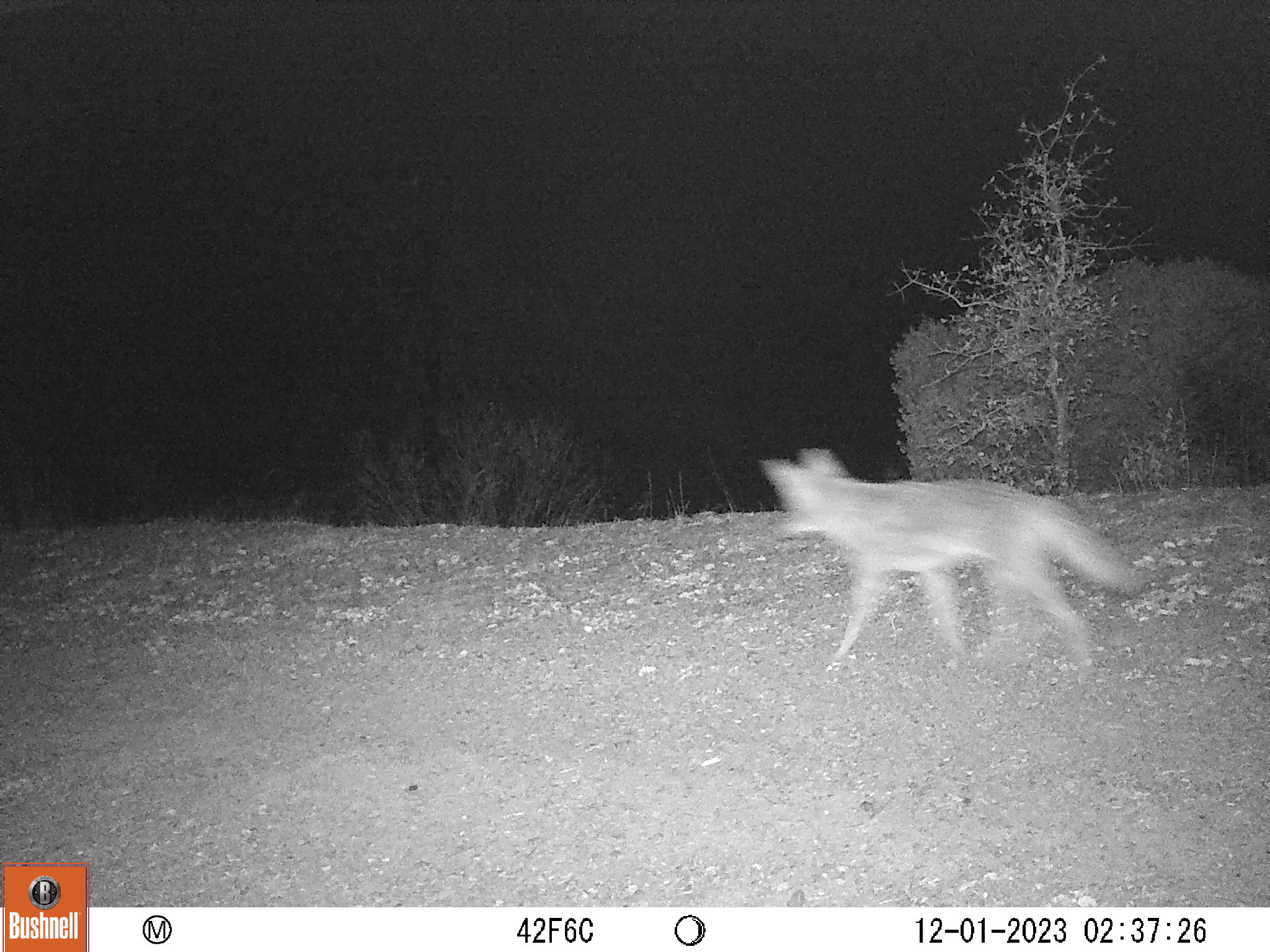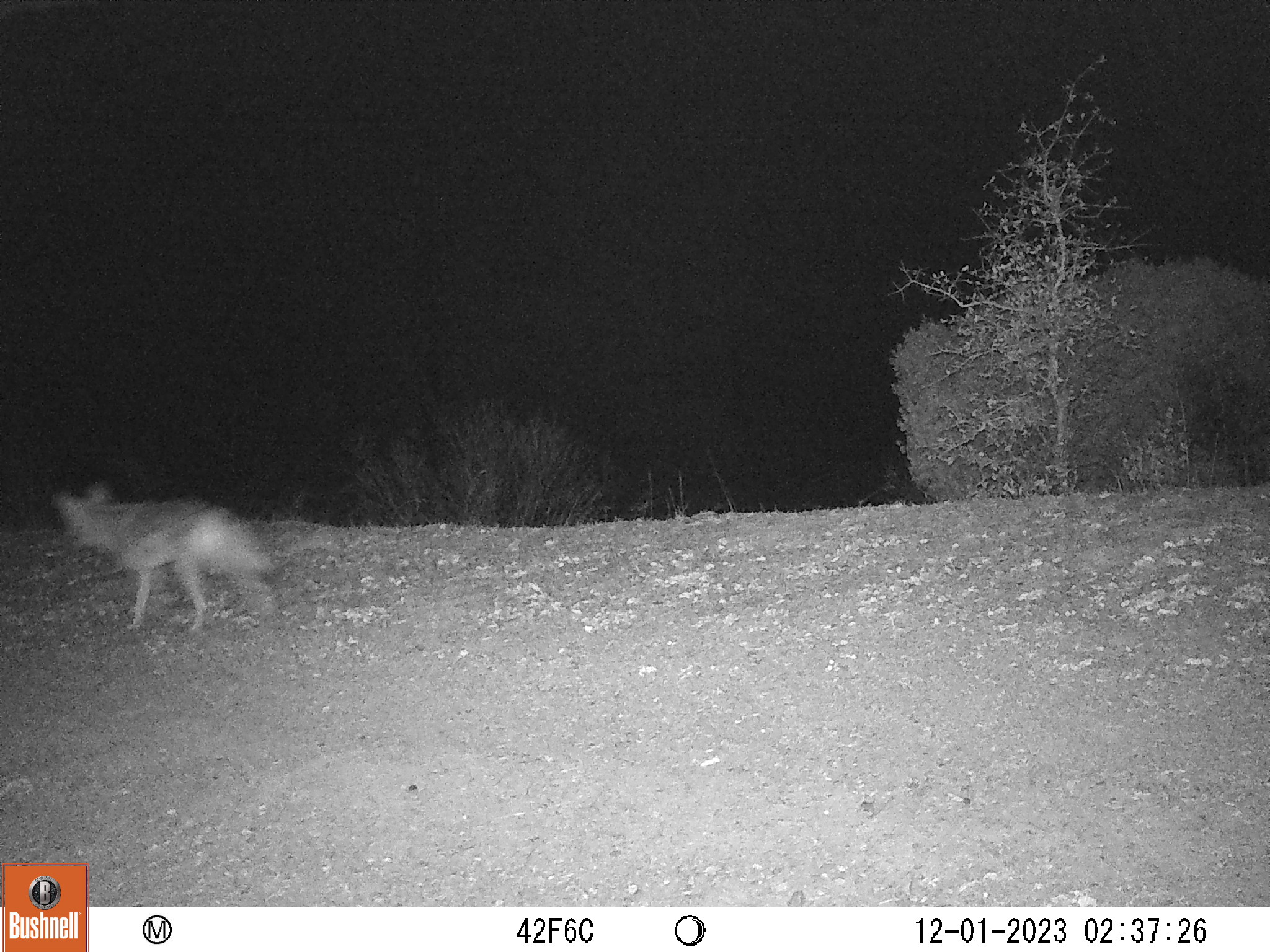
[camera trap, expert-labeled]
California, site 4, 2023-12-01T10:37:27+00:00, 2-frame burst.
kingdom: Animalia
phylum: Chordata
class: Mammalia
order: Carnivora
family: Canidae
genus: Canis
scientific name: Canis latrans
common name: coyote